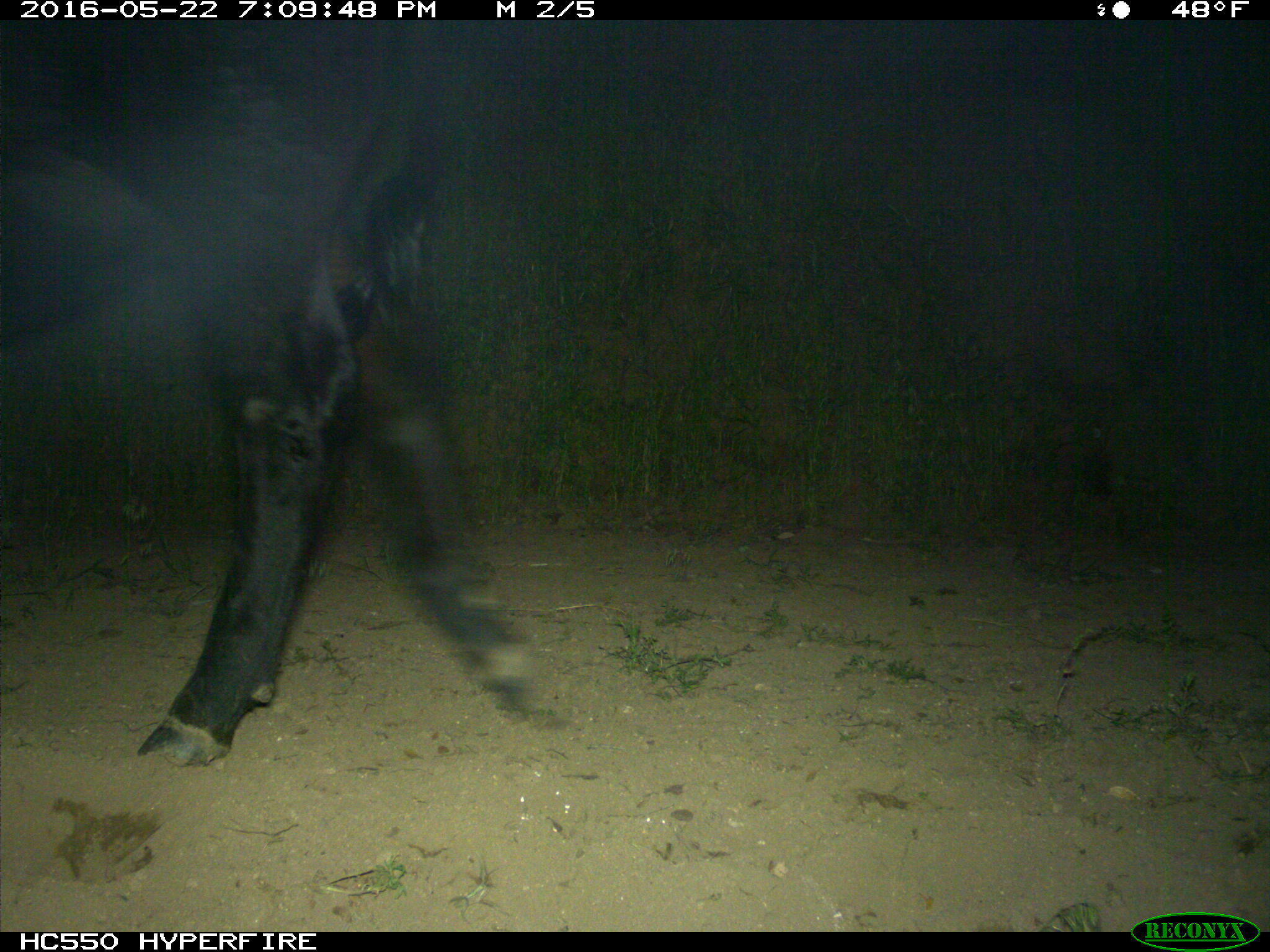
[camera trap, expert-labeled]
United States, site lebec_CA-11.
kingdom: Animalia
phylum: Chordata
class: Mammalia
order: Artiodactyla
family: Bovidae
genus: Bos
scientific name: Bos taurus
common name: domestic cow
Bos taurus (domestic cow).